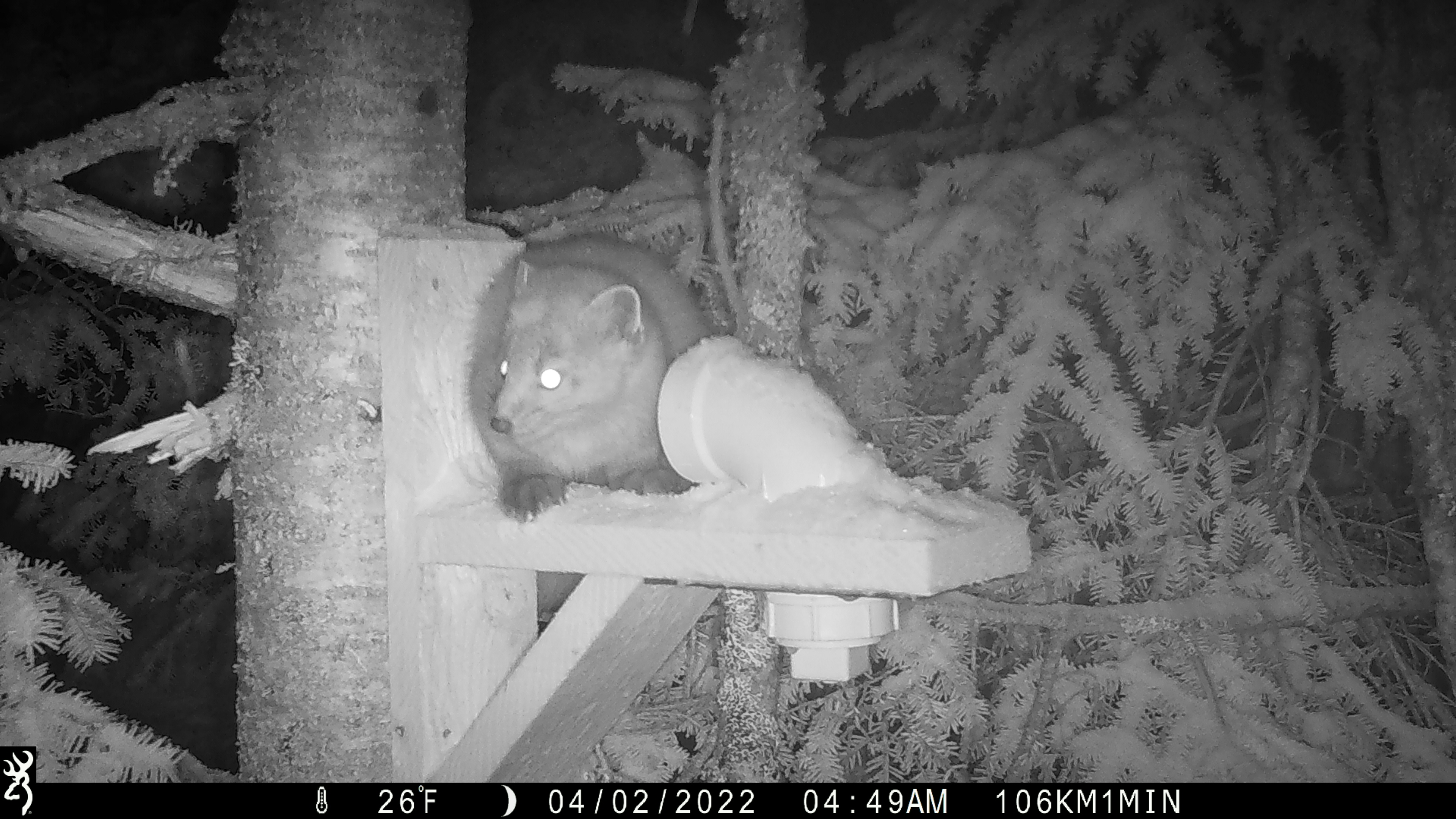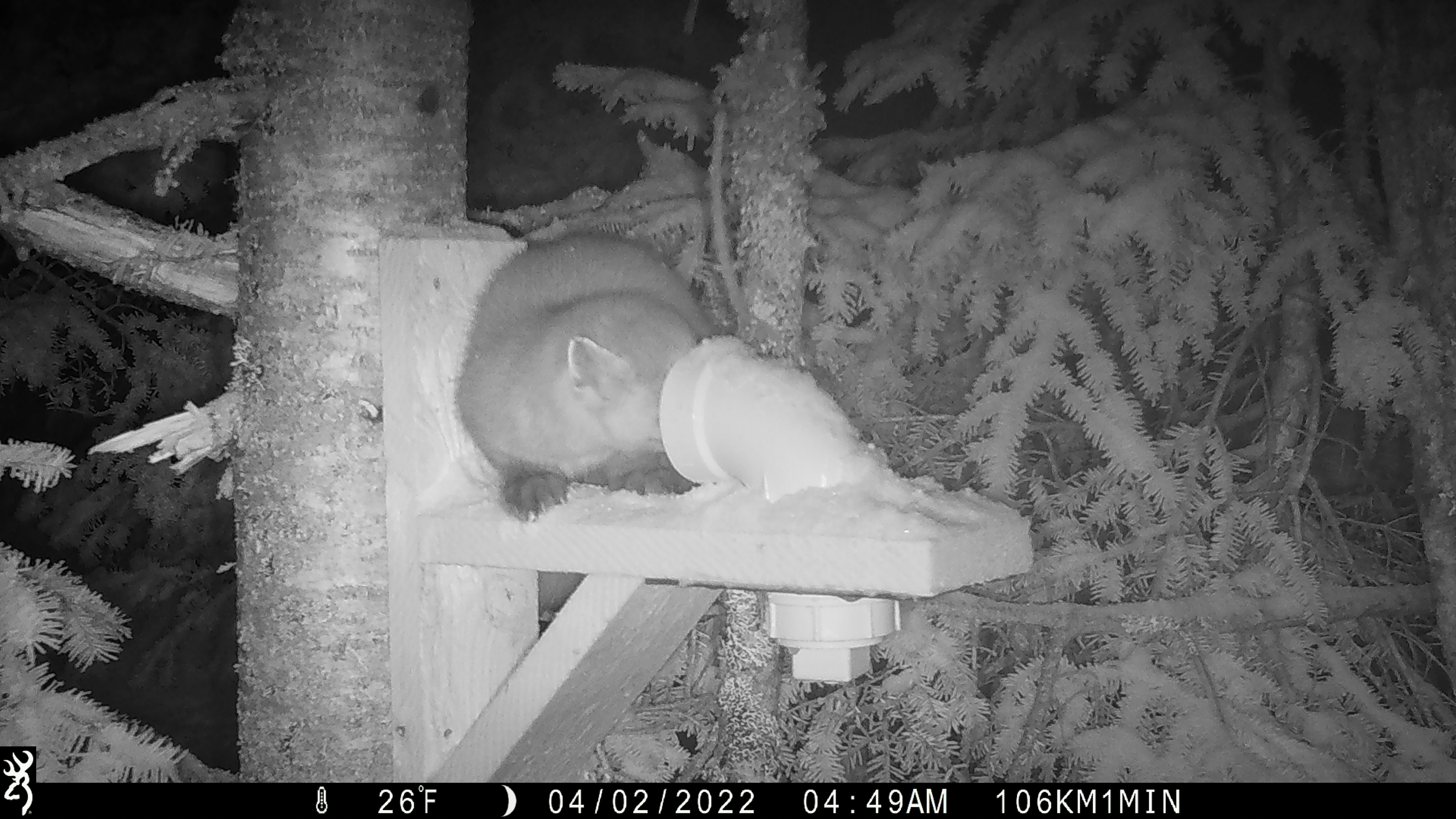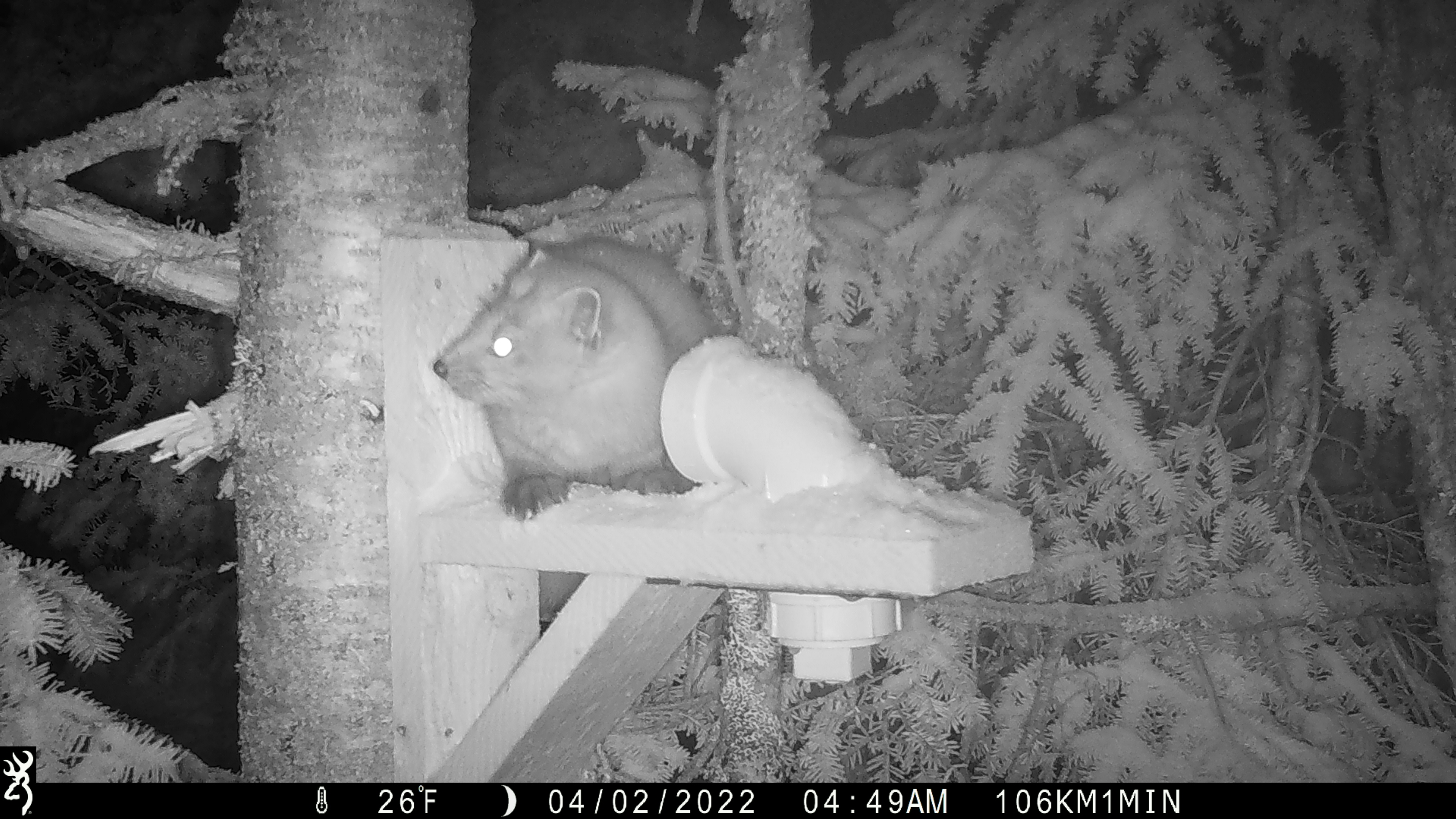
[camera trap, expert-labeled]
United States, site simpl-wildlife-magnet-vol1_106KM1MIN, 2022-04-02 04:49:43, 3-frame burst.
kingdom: Animalia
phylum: Chordata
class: Mammalia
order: Carnivora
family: Mustelidae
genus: Martes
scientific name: Martes americana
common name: american marten